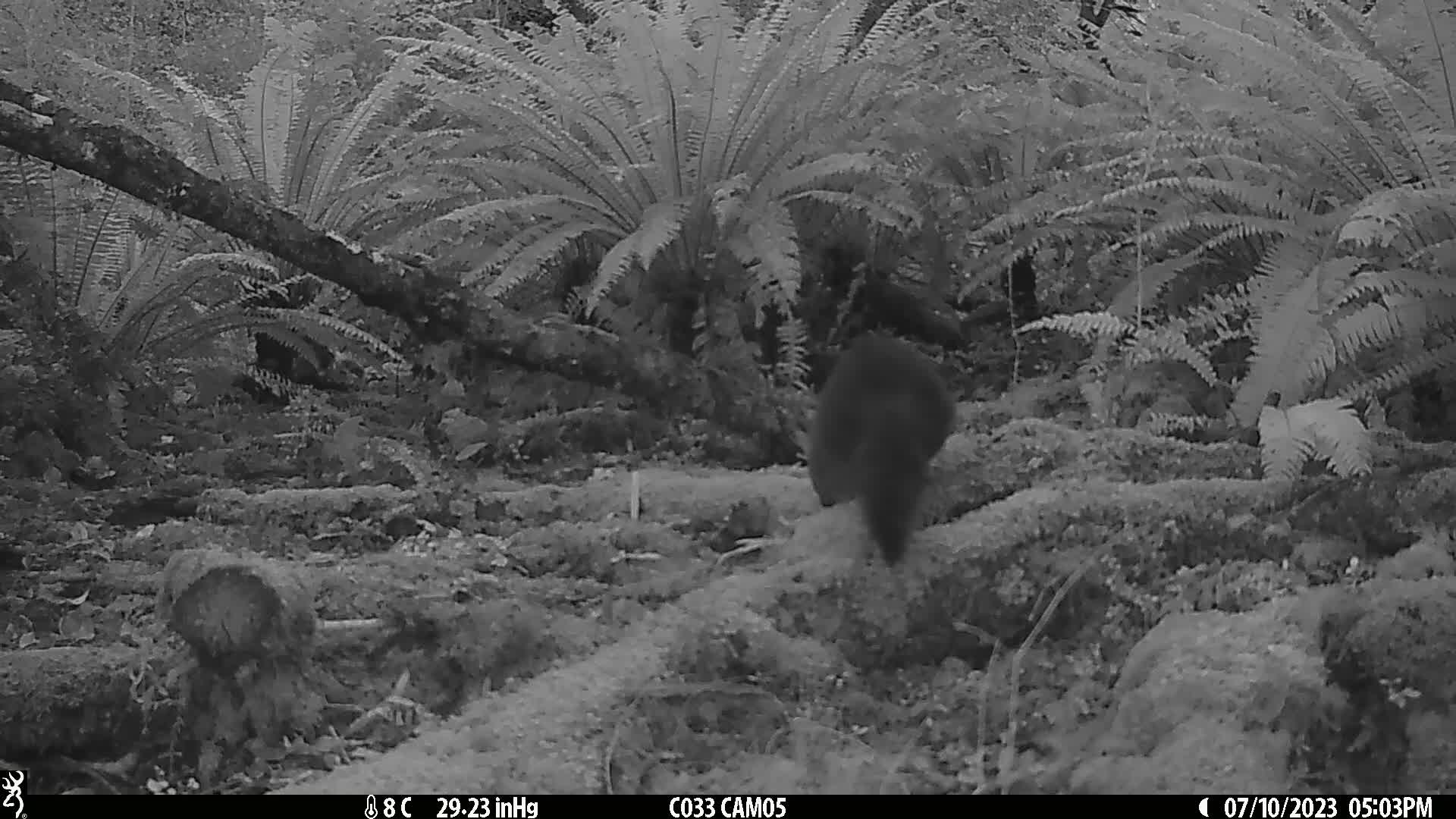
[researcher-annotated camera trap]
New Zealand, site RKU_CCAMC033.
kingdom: Animalia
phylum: Chordata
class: Mammalia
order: Diprotodontia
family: Phalangeridae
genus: Trichosurus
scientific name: Trichosurus vulpecula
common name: common brushtail possum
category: possum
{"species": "possum (common brushtail possum) (Trichosurus vulpecula)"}